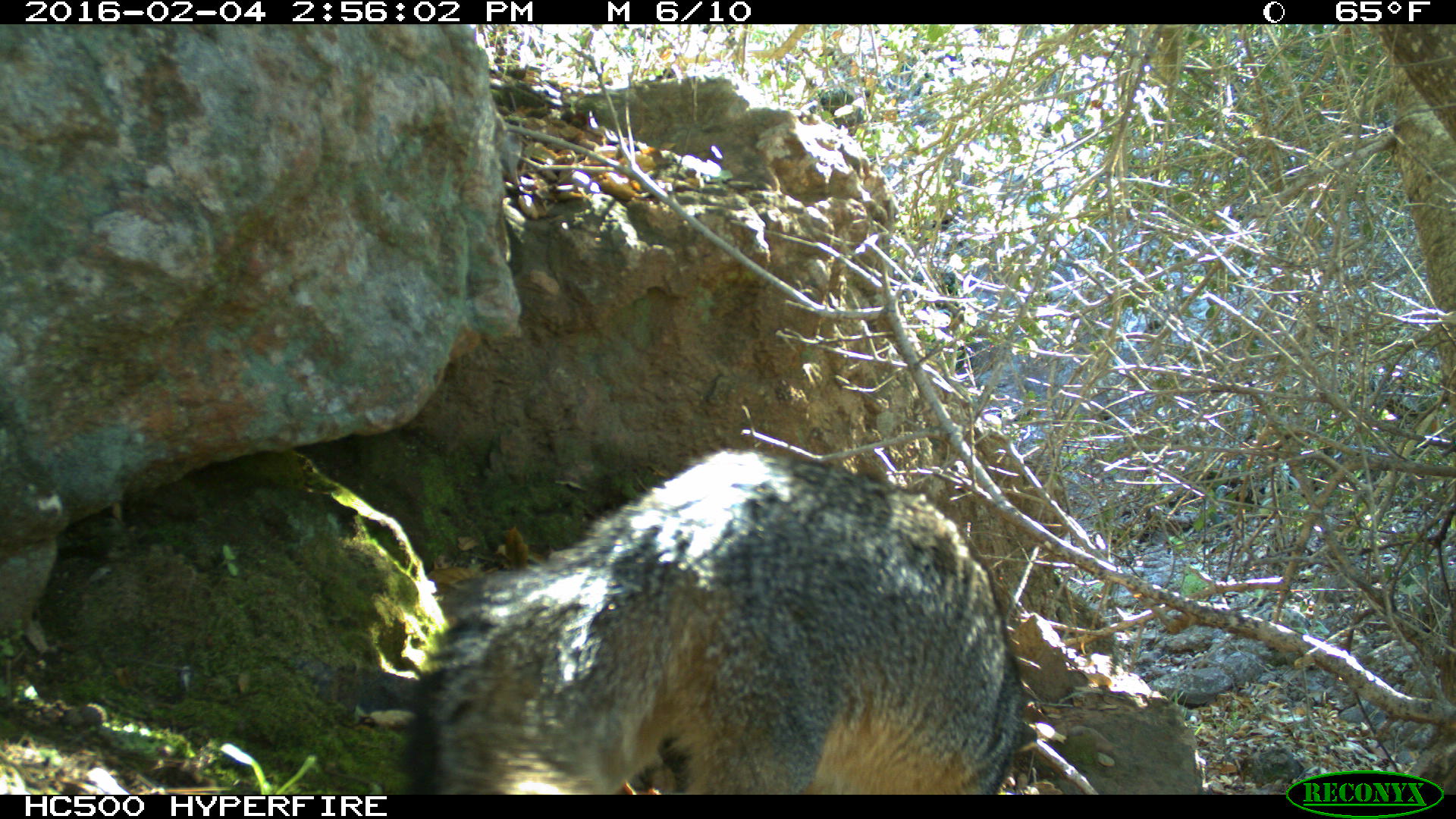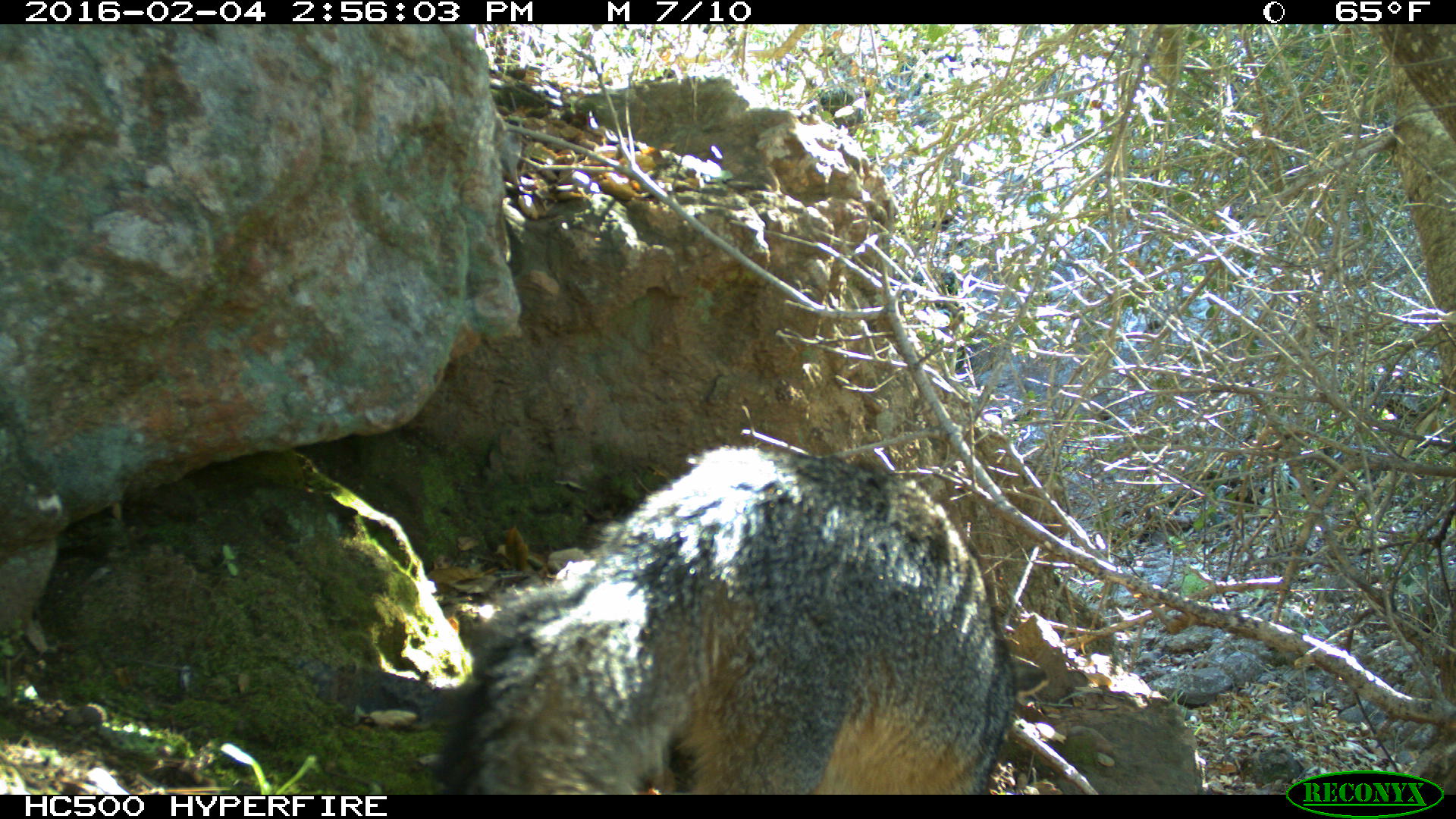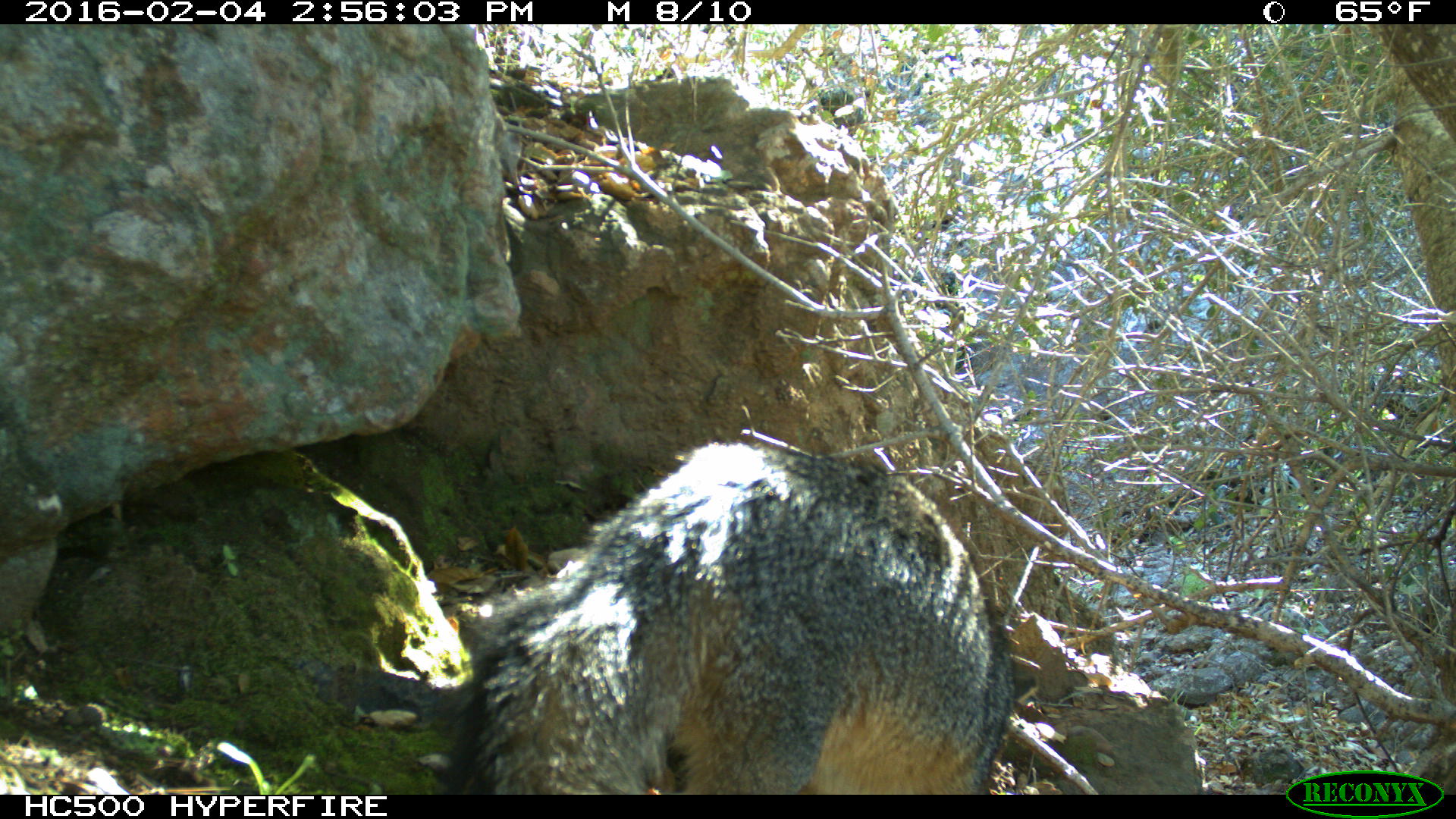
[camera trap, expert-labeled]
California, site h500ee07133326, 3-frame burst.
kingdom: Animalia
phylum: Chordata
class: Mammalia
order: Carnivora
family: Canidae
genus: Urocyon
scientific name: Urocyon littoralis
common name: island fox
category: fox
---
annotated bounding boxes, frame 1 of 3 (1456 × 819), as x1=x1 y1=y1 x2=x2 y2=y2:
fox: x1=404 y1=448 x2=1023 y2=793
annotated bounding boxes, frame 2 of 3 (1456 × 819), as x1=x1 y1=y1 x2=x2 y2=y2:
fox: x1=429 y1=444 x2=1049 y2=795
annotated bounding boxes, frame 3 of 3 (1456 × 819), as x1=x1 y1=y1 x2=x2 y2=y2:
fox: x1=447 y1=441 x2=1015 y2=794